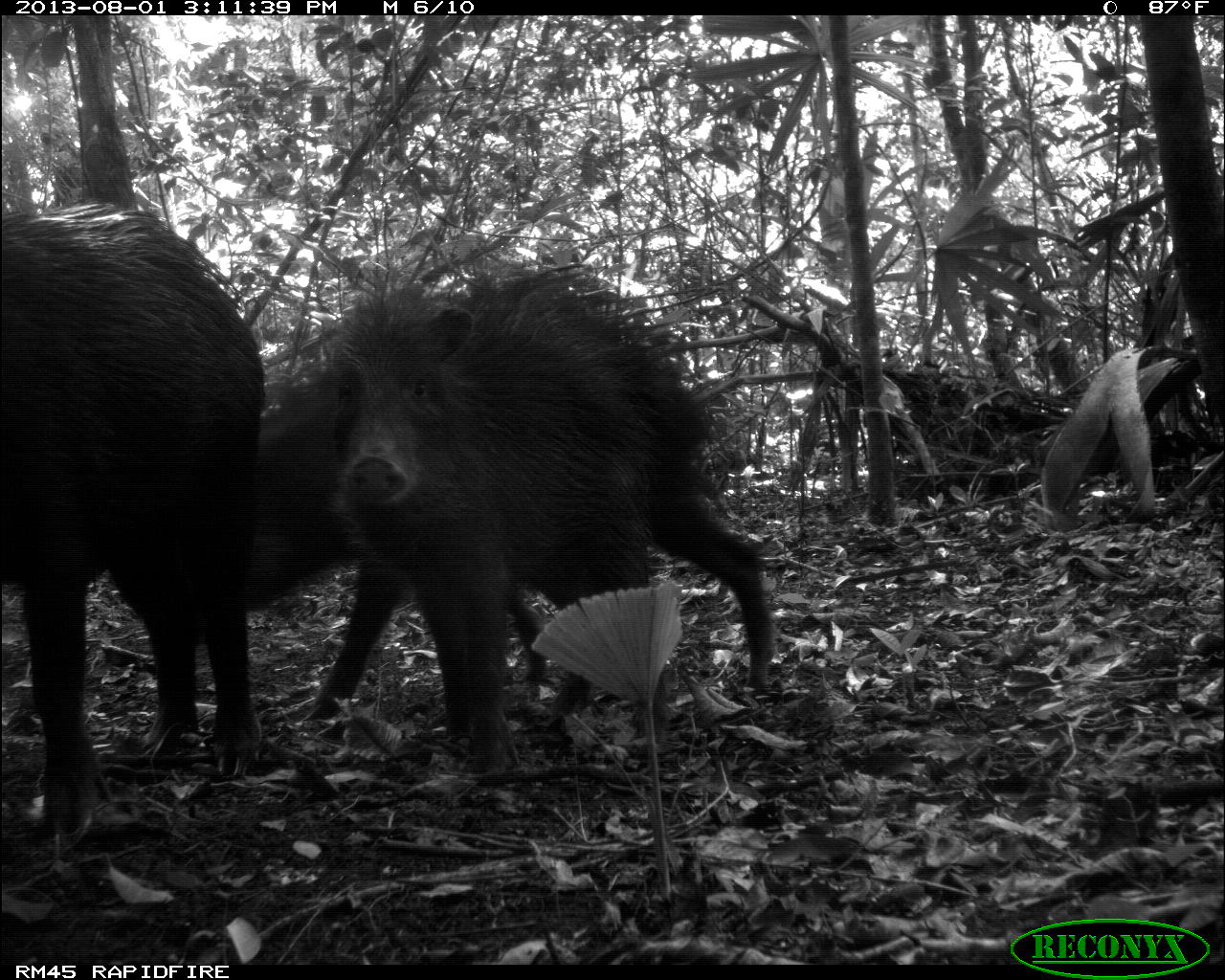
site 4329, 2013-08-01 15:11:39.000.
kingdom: Animalia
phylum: Chordata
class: Mammalia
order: Artiodactyla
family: Tayassuidae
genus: Tayassu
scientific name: Tayassu pecari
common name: white-lipped peccary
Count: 14.